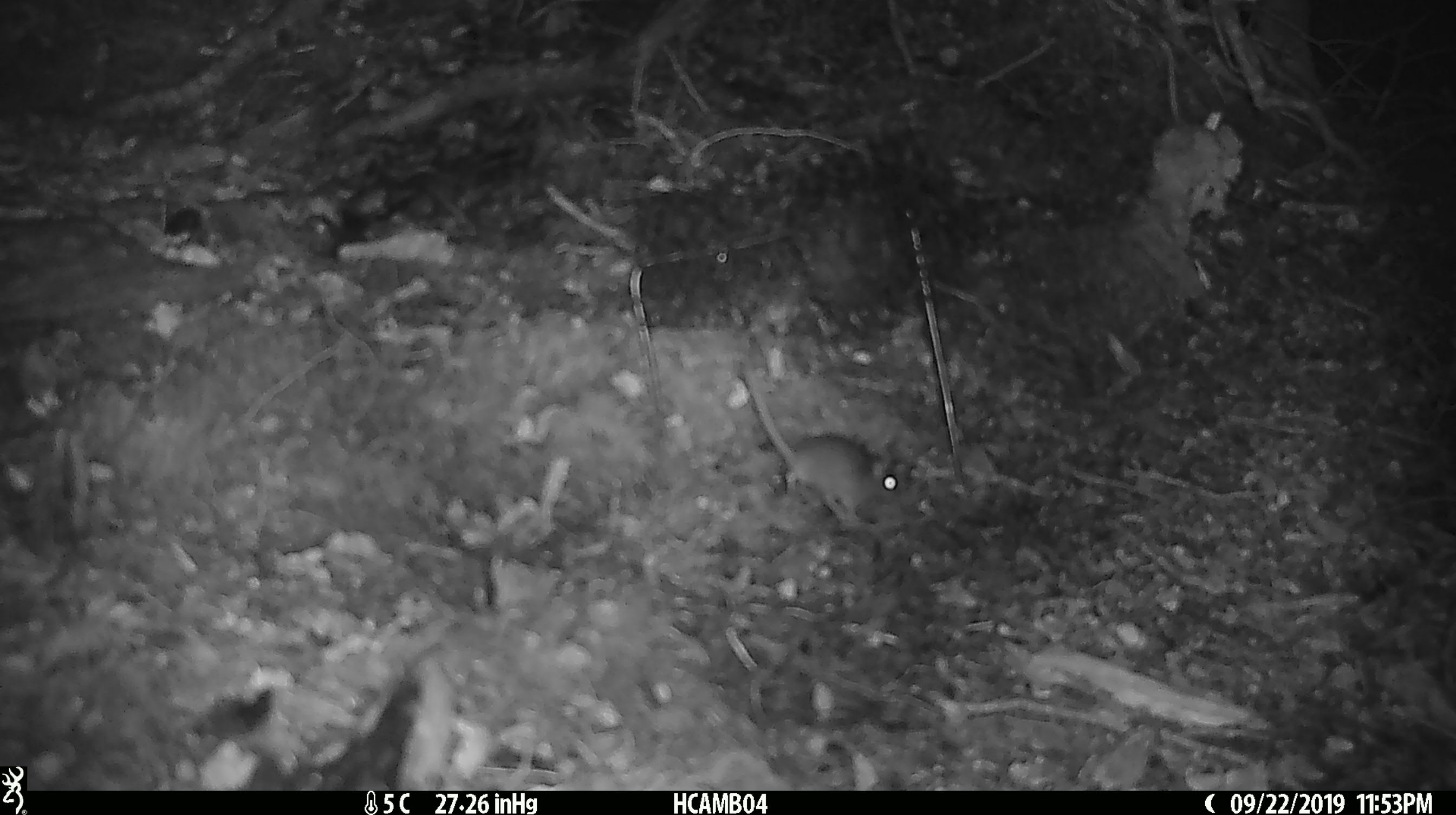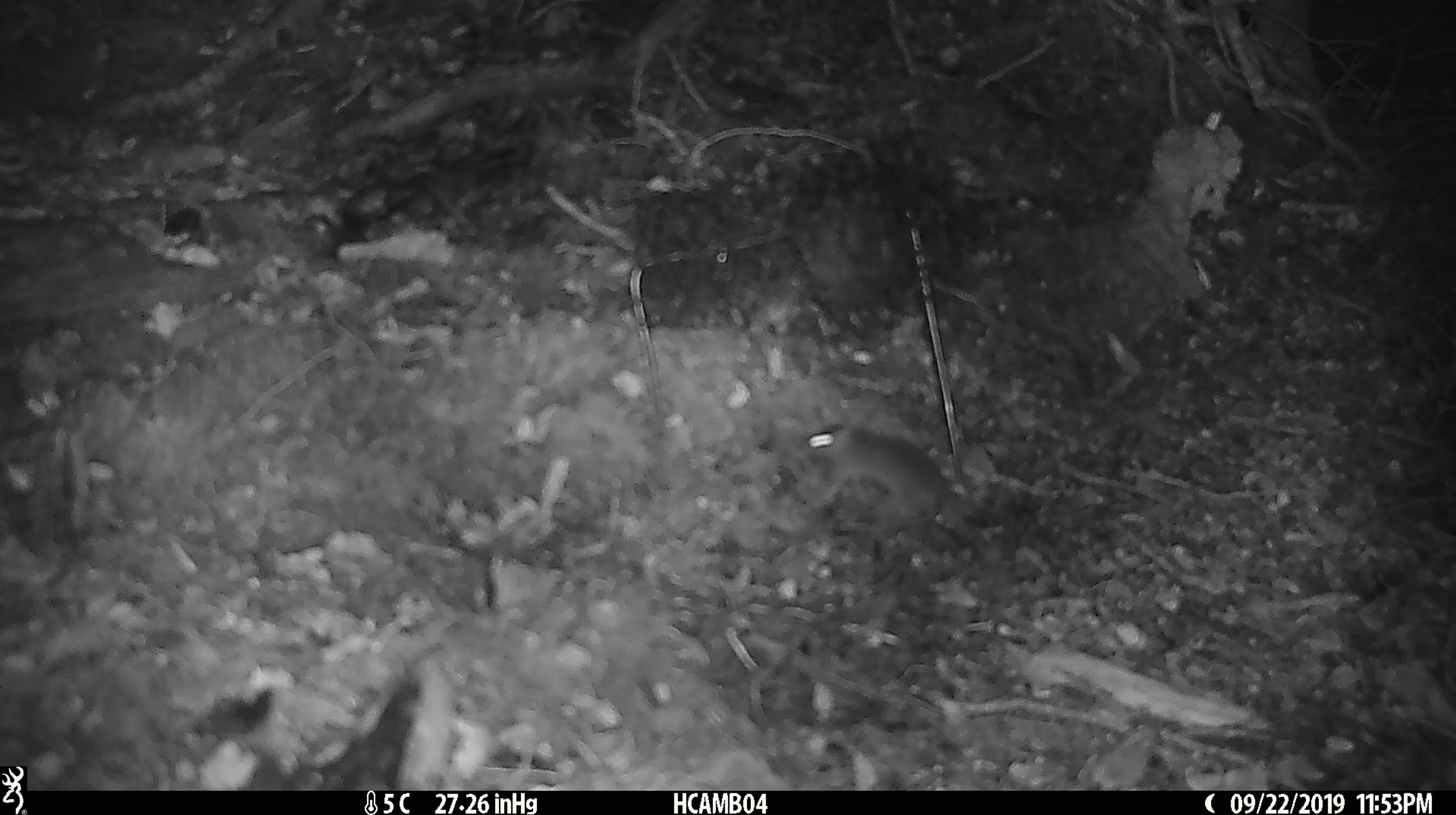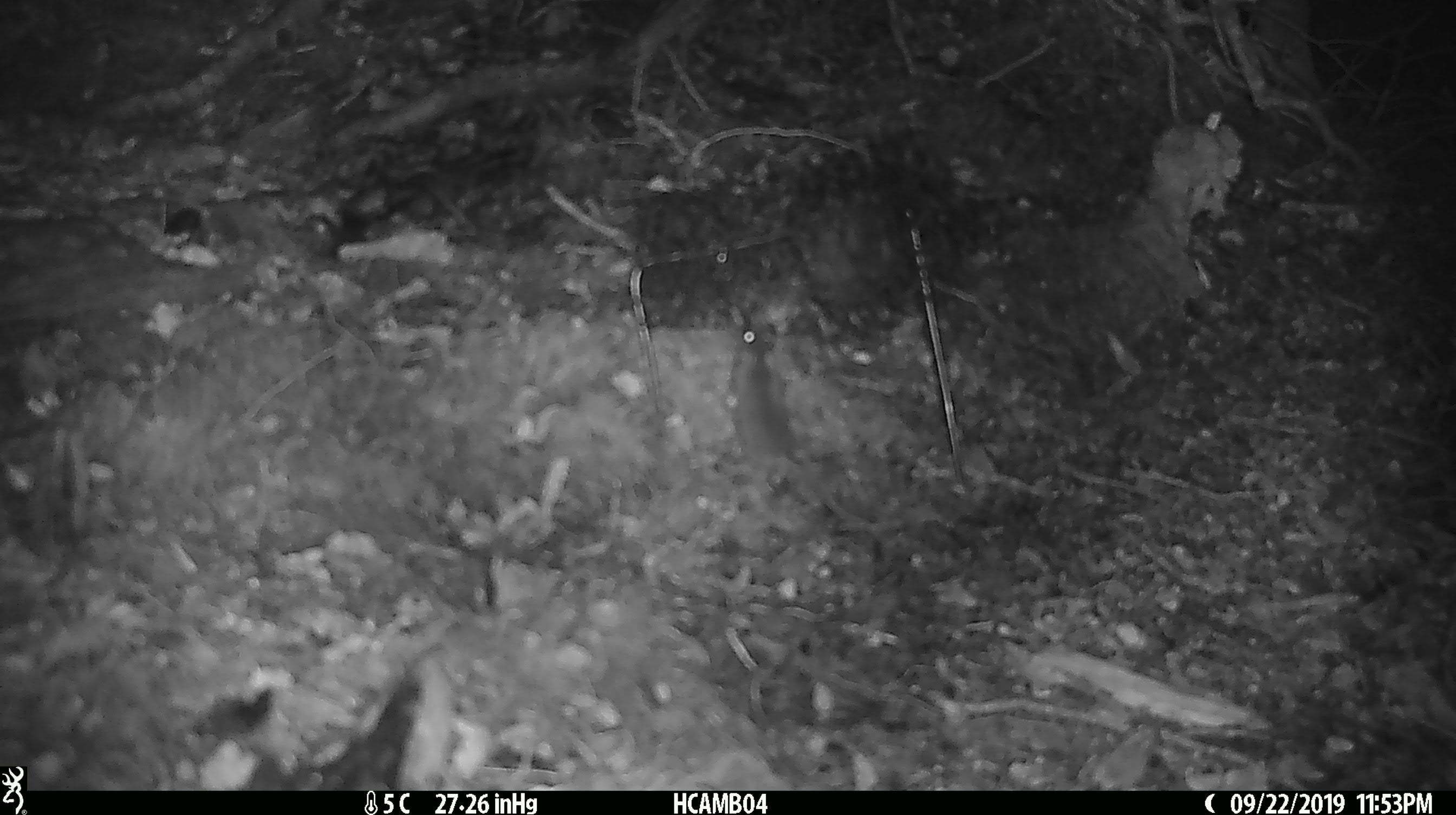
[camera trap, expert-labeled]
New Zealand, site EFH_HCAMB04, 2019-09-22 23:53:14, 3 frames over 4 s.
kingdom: Animalia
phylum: Chordata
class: Mammalia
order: Rodentia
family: Muridae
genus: Mus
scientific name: Mus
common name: mouse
Mouse (Mus).